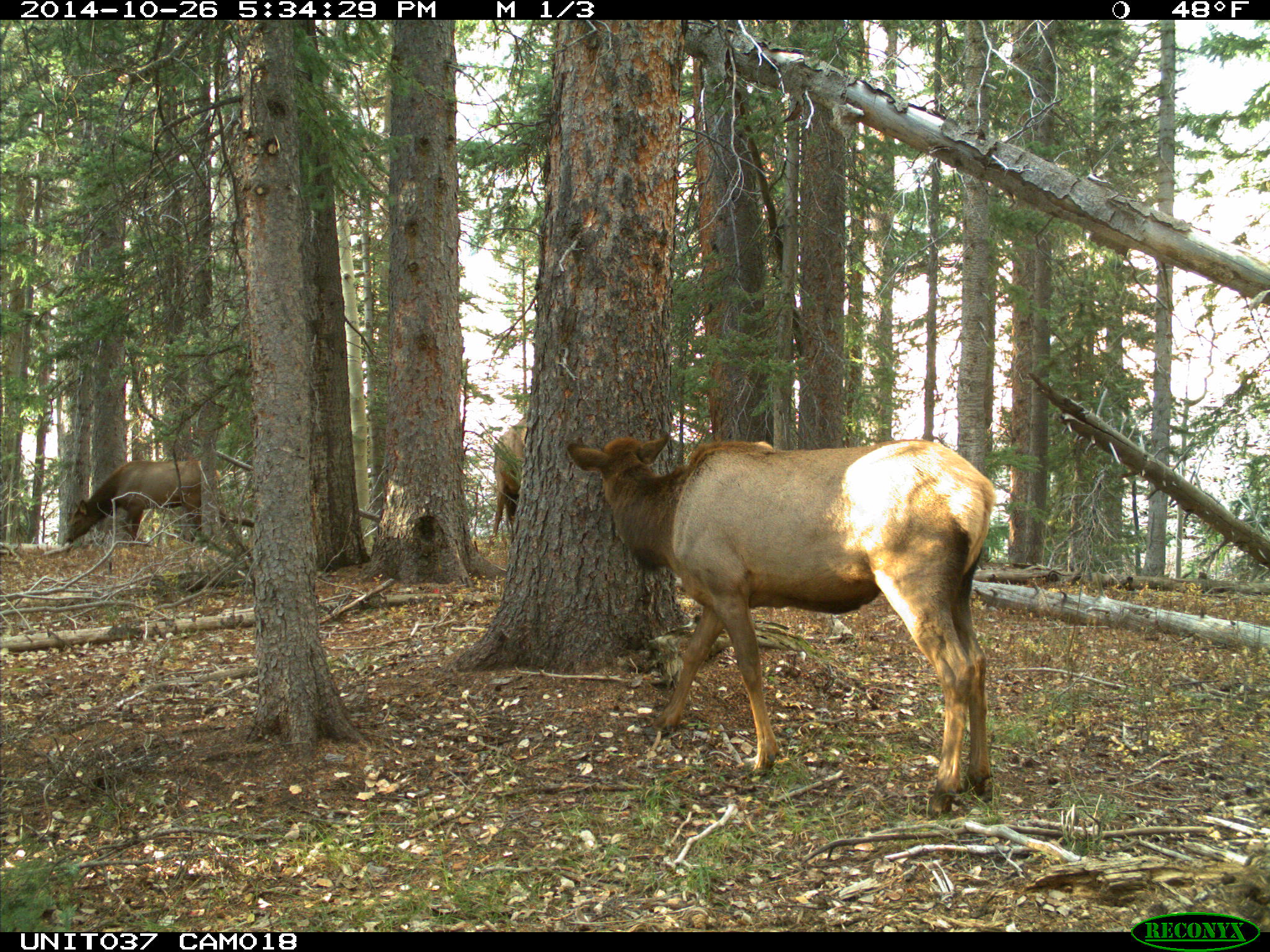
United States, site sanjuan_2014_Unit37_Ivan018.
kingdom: Animalia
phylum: Chordata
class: Mammalia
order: Artiodactyla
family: Cervidae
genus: Cervus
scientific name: Cervus elaphus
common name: red deer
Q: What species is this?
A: Cervus elaphus (red deer).